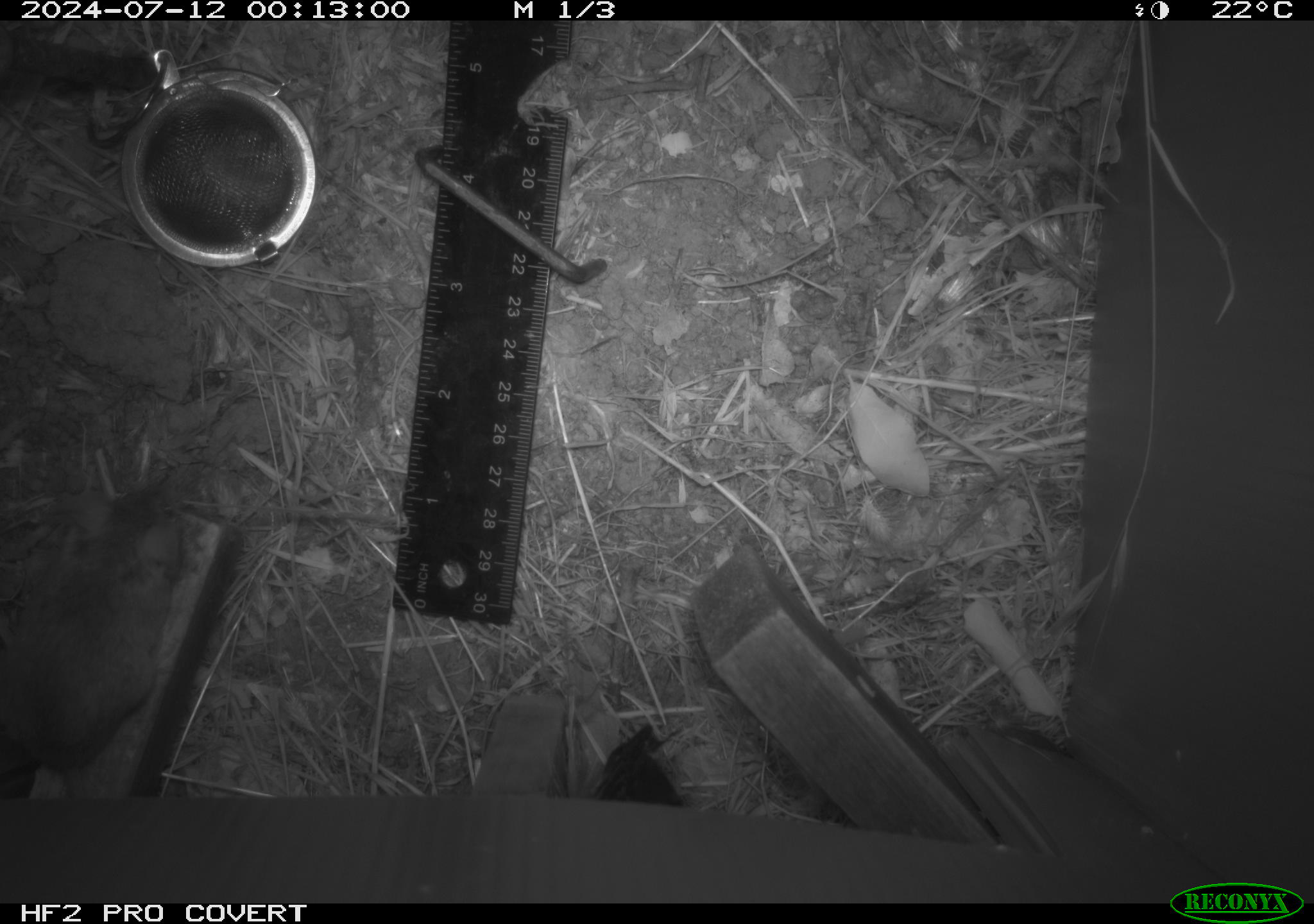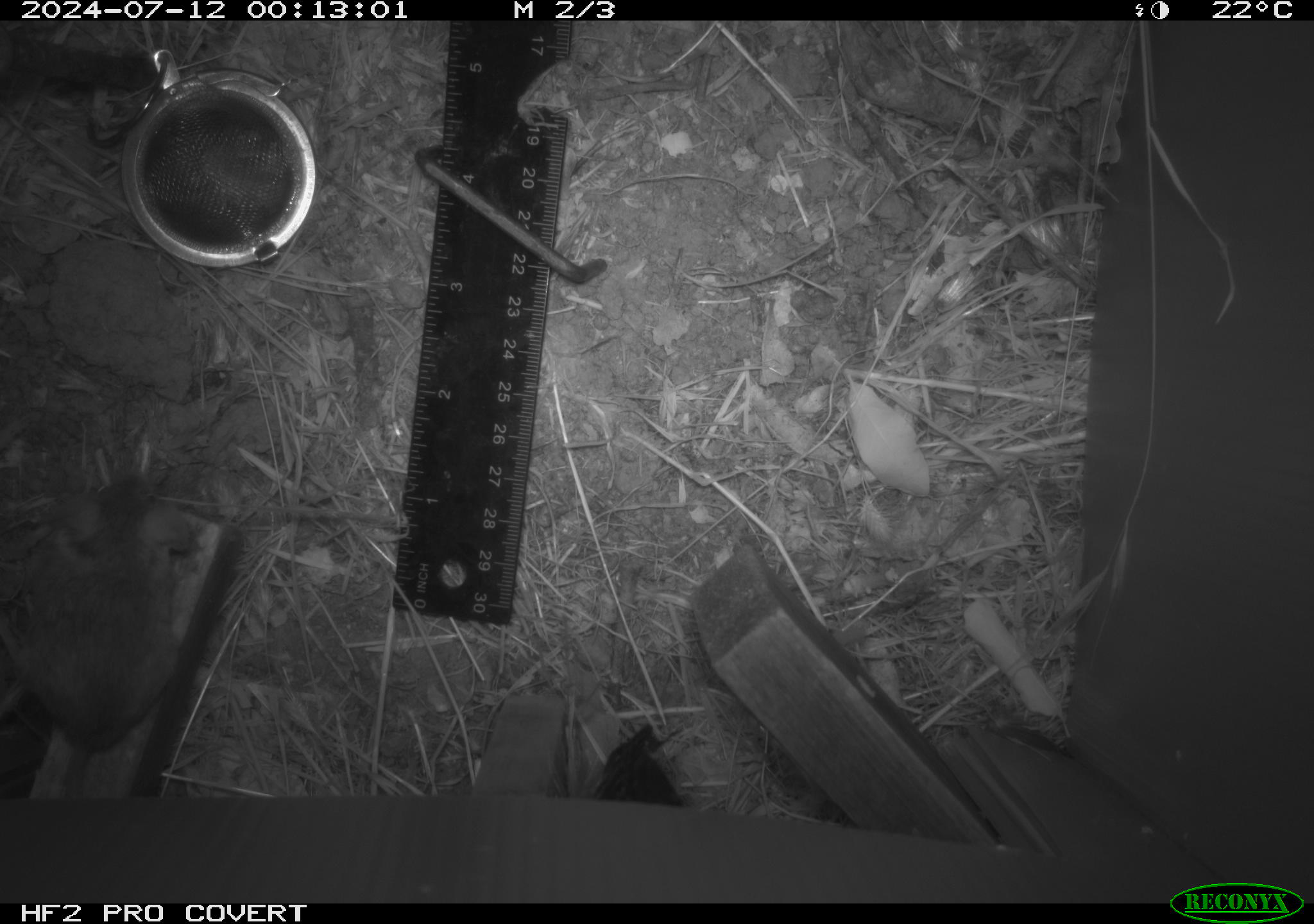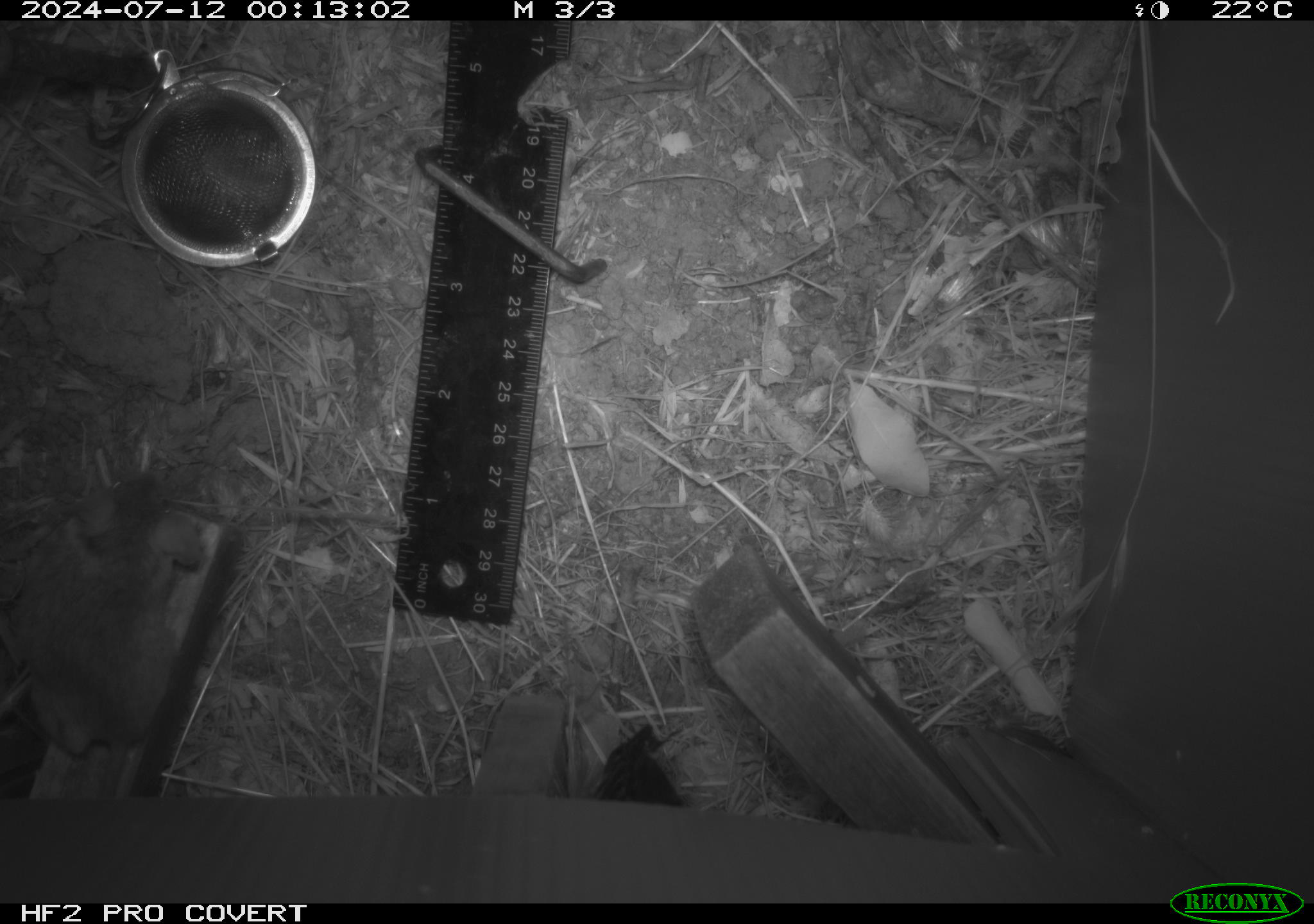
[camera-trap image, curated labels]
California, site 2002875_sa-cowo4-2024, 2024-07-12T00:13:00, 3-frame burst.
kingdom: Animalia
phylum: Chordata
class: Mammalia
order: Rodentia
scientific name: Rodentia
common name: mouse species